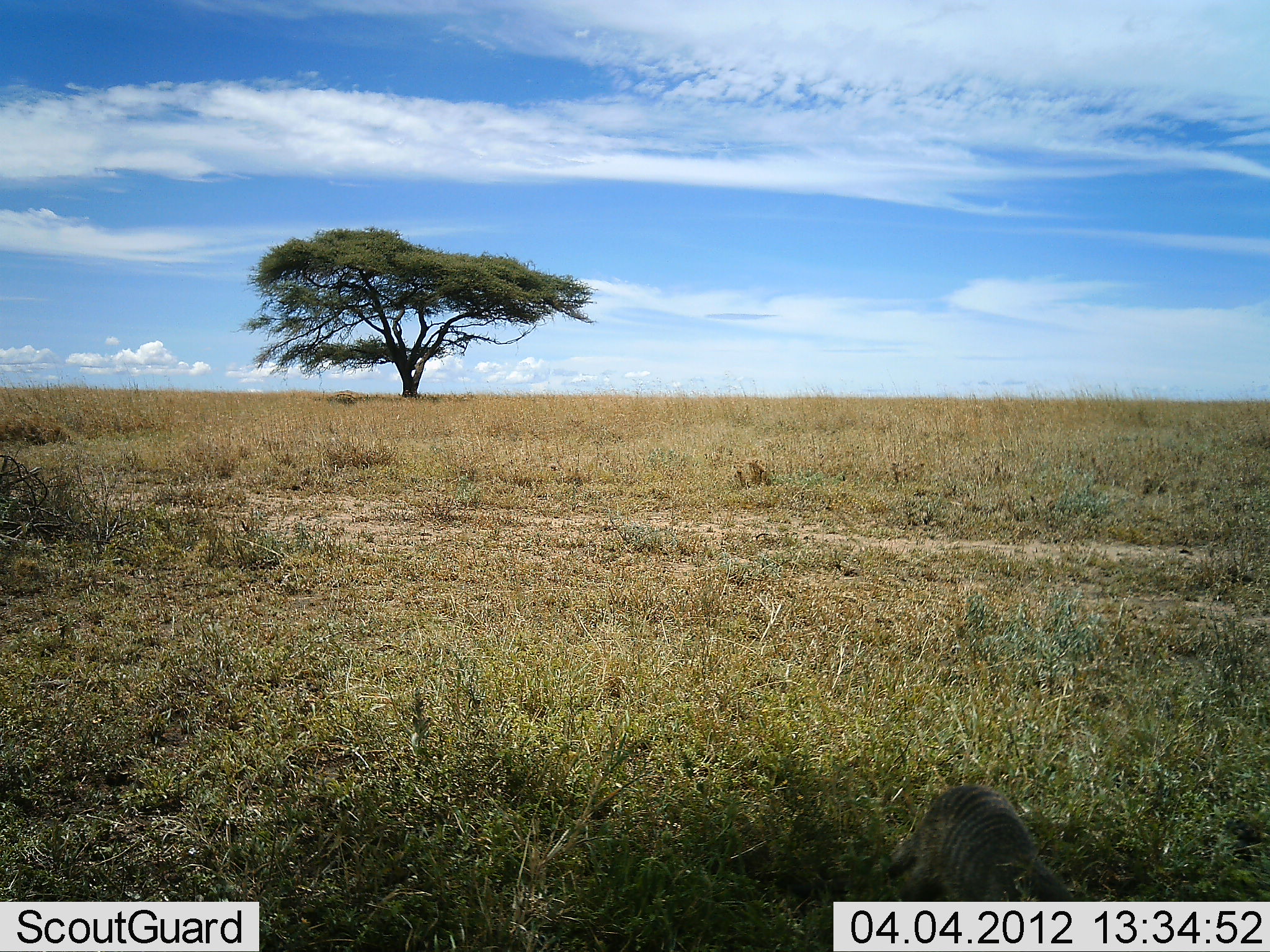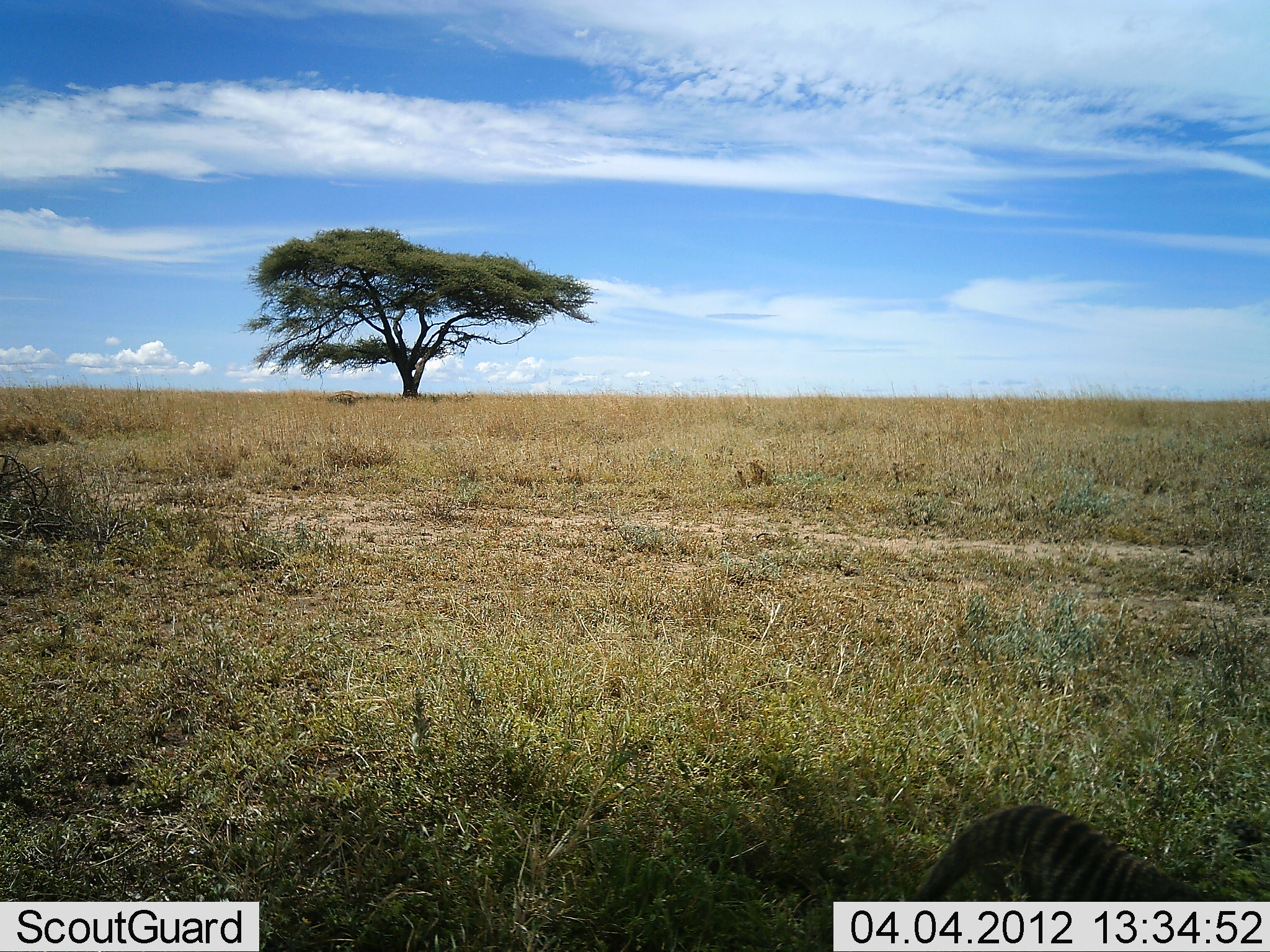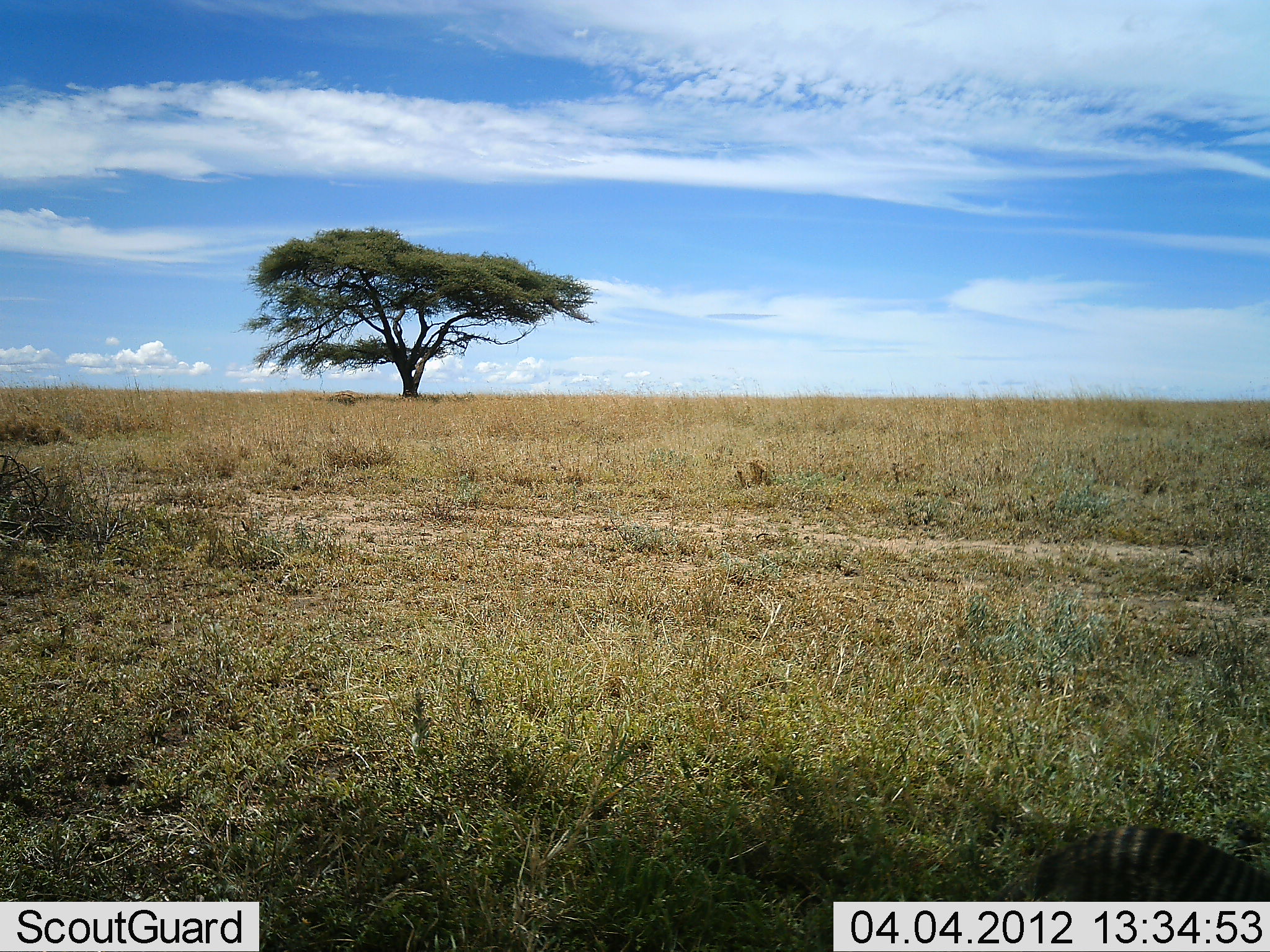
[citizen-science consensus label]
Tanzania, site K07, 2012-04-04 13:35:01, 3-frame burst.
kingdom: Animalia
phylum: Chordata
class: Mammalia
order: Carnivora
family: Herpestidae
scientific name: Herpestidae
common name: mongoose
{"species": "mongoose (Herpestidae)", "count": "1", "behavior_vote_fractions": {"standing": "10%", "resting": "0%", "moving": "95%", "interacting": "0%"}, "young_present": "0%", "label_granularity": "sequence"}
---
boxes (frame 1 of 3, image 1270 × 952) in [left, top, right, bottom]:
animal: [879, 783, 1098, 902]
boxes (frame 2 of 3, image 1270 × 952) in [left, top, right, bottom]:
animal: [908, 800, 1270, 902]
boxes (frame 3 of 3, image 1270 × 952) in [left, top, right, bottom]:
animal: [1016, 824, 1270, 902]